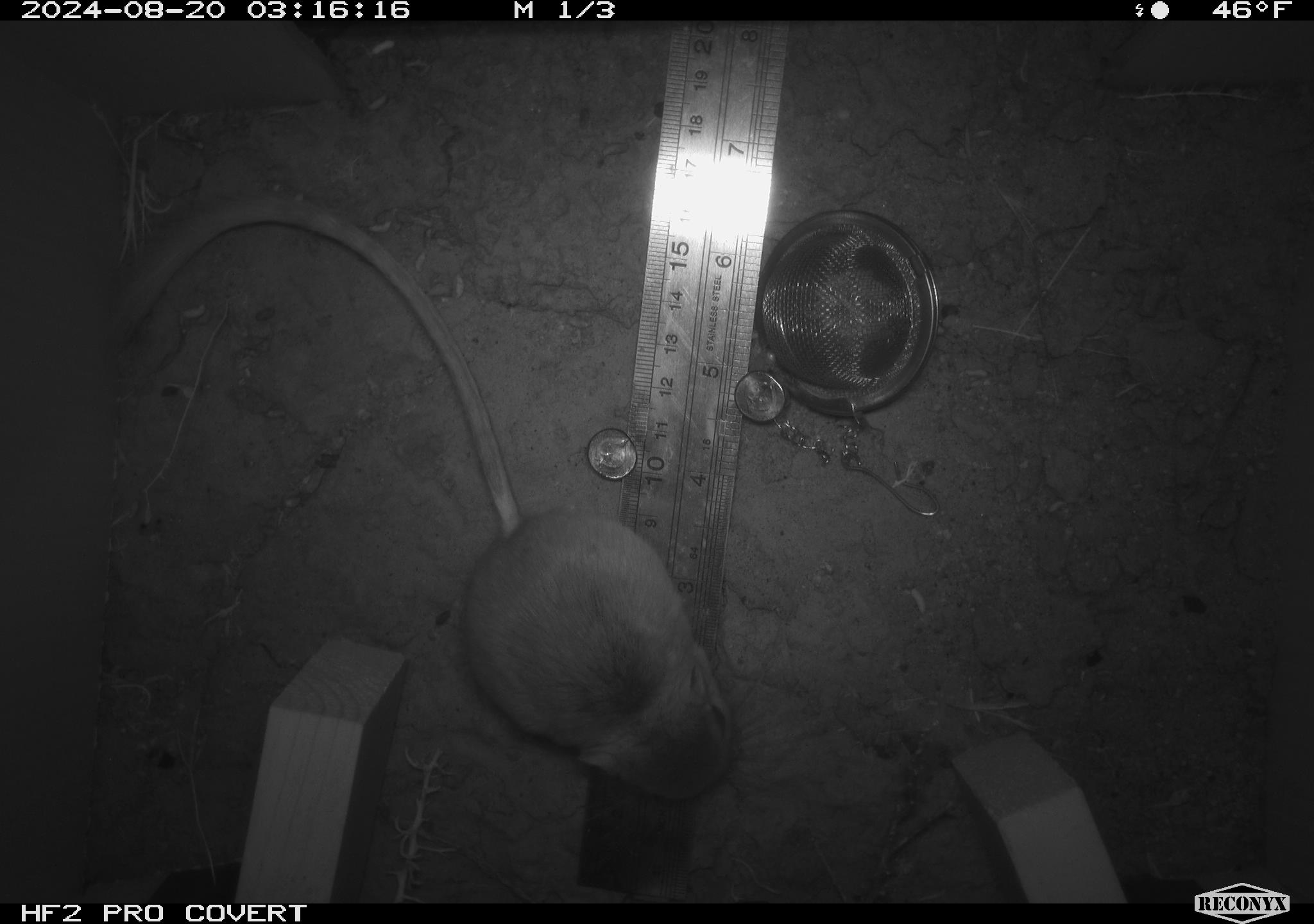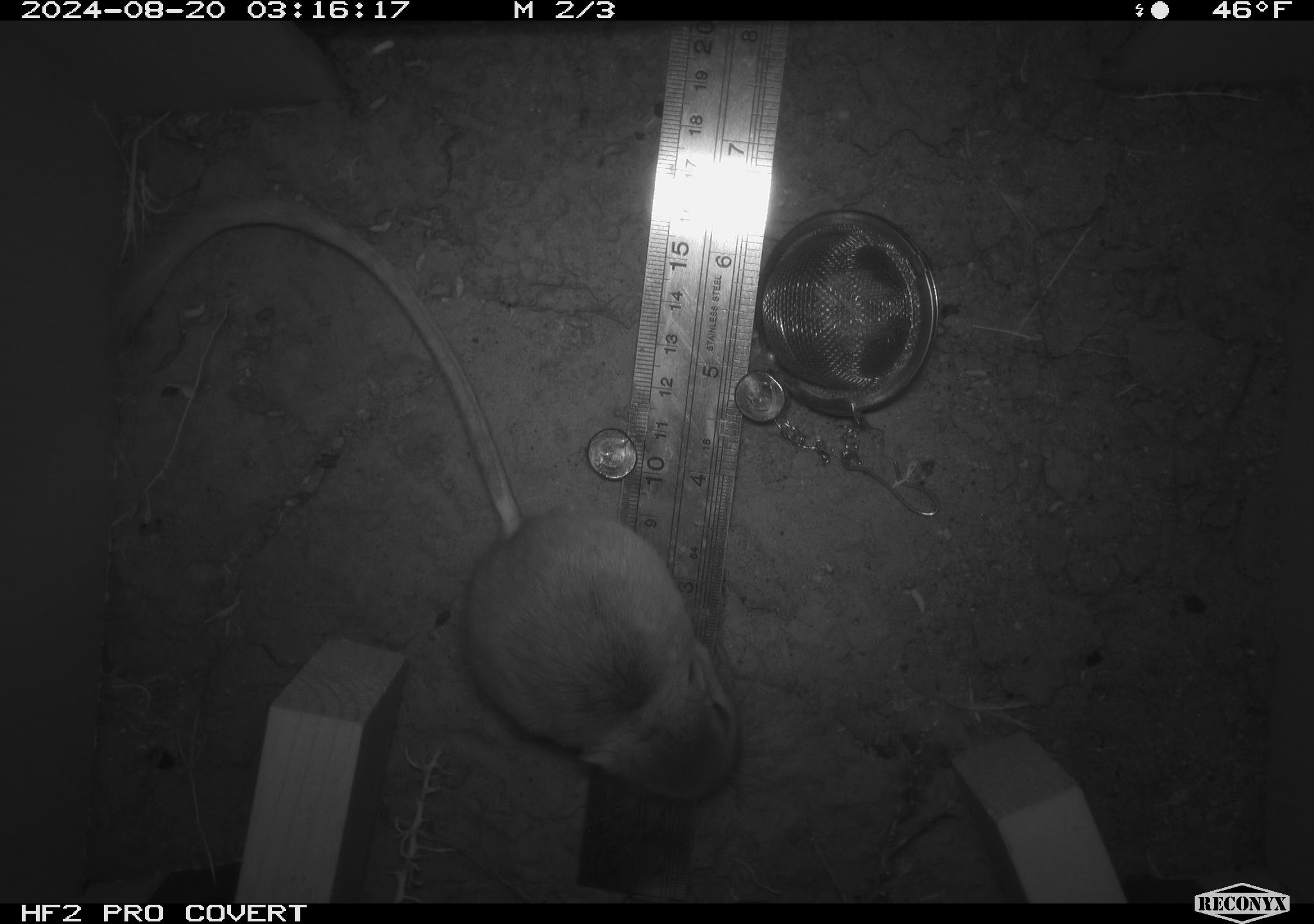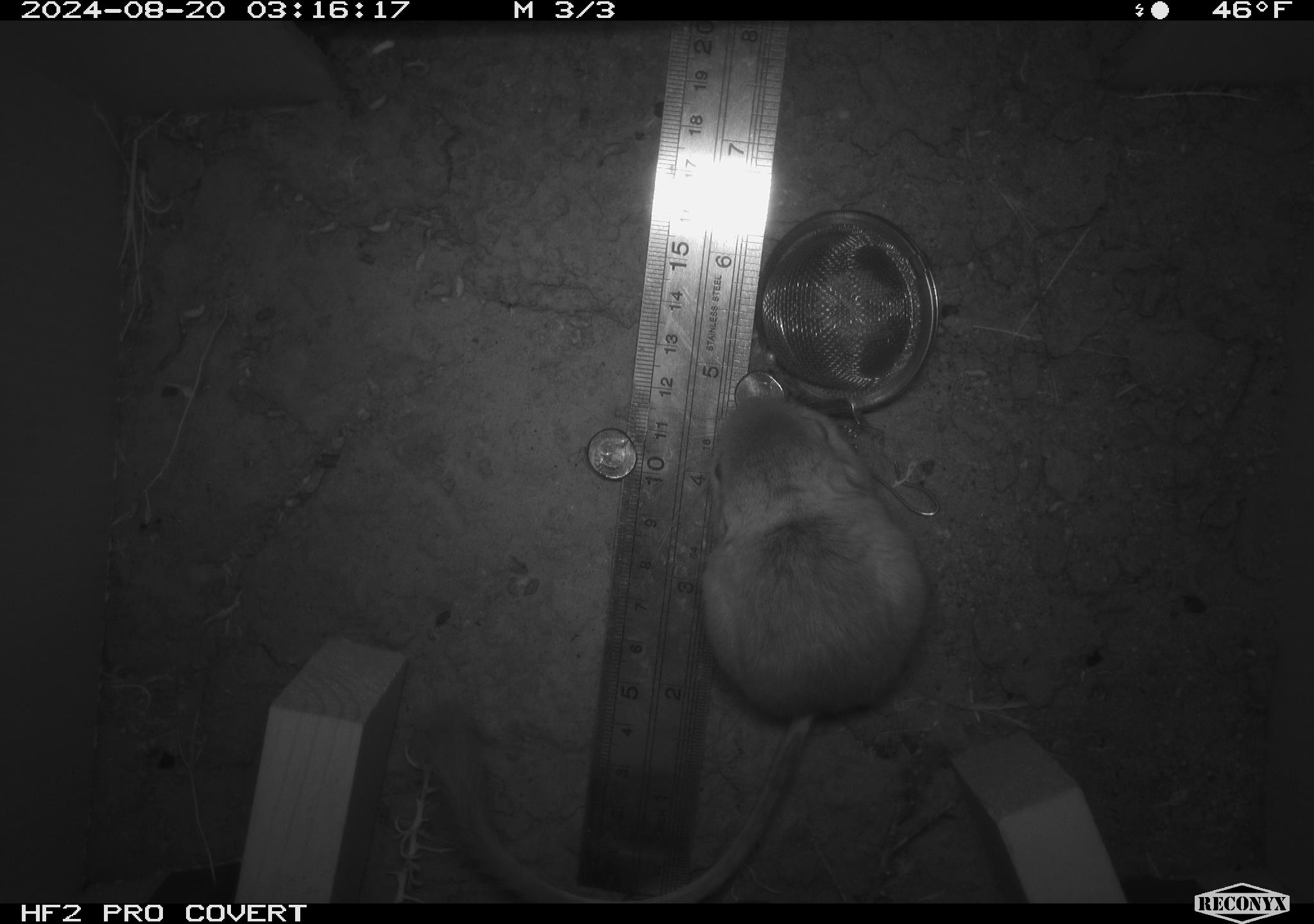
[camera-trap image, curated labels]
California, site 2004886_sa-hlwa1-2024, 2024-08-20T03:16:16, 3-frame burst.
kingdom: Animalia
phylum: Chordata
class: Mammalia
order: Rodentia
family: Heteromyidae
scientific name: Heteromyidae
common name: kangaroo rats and pocket mice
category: heteromyidae family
Heteromyidae family (kangaroo rats and pocket mice) (Heteromyidae).